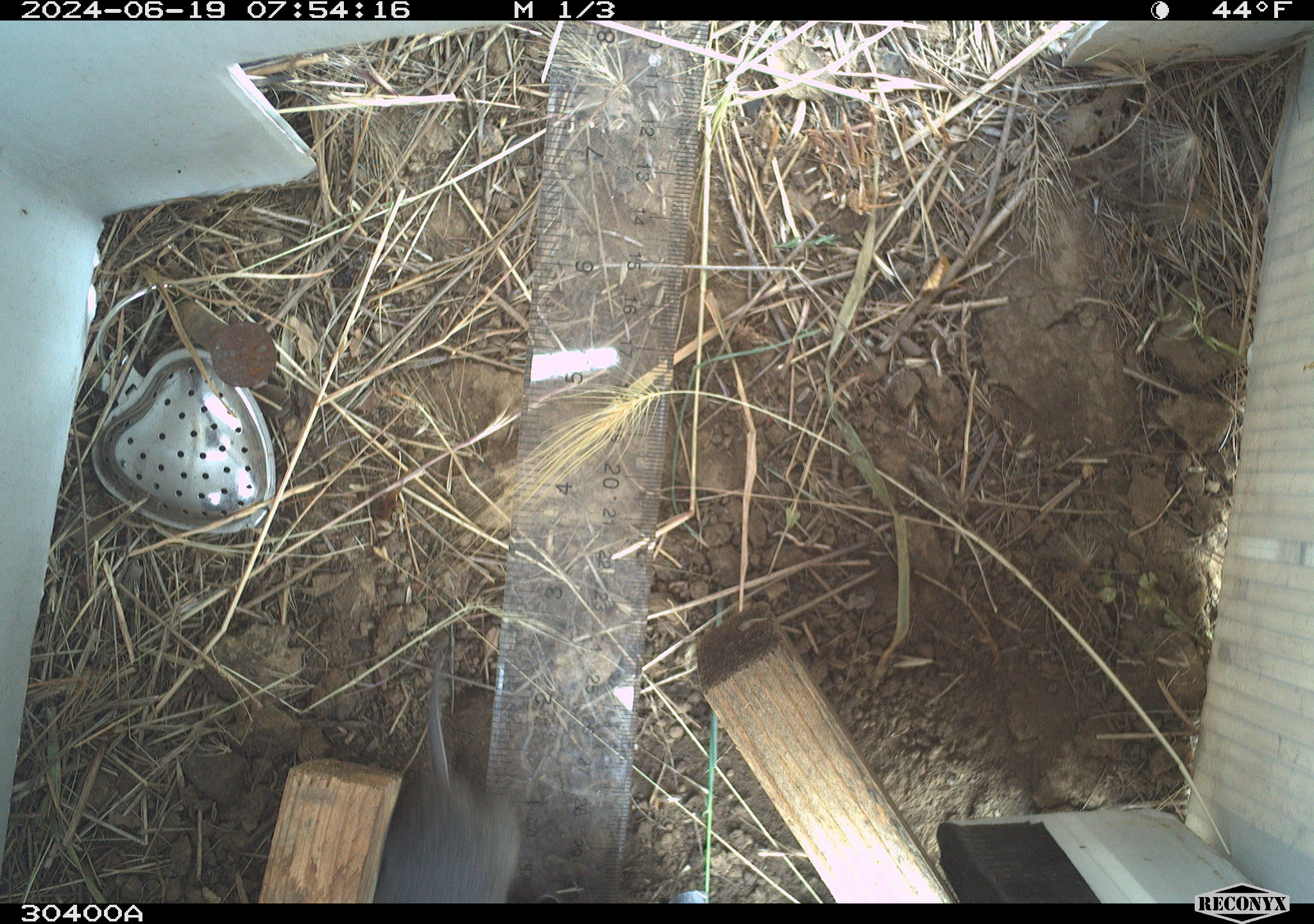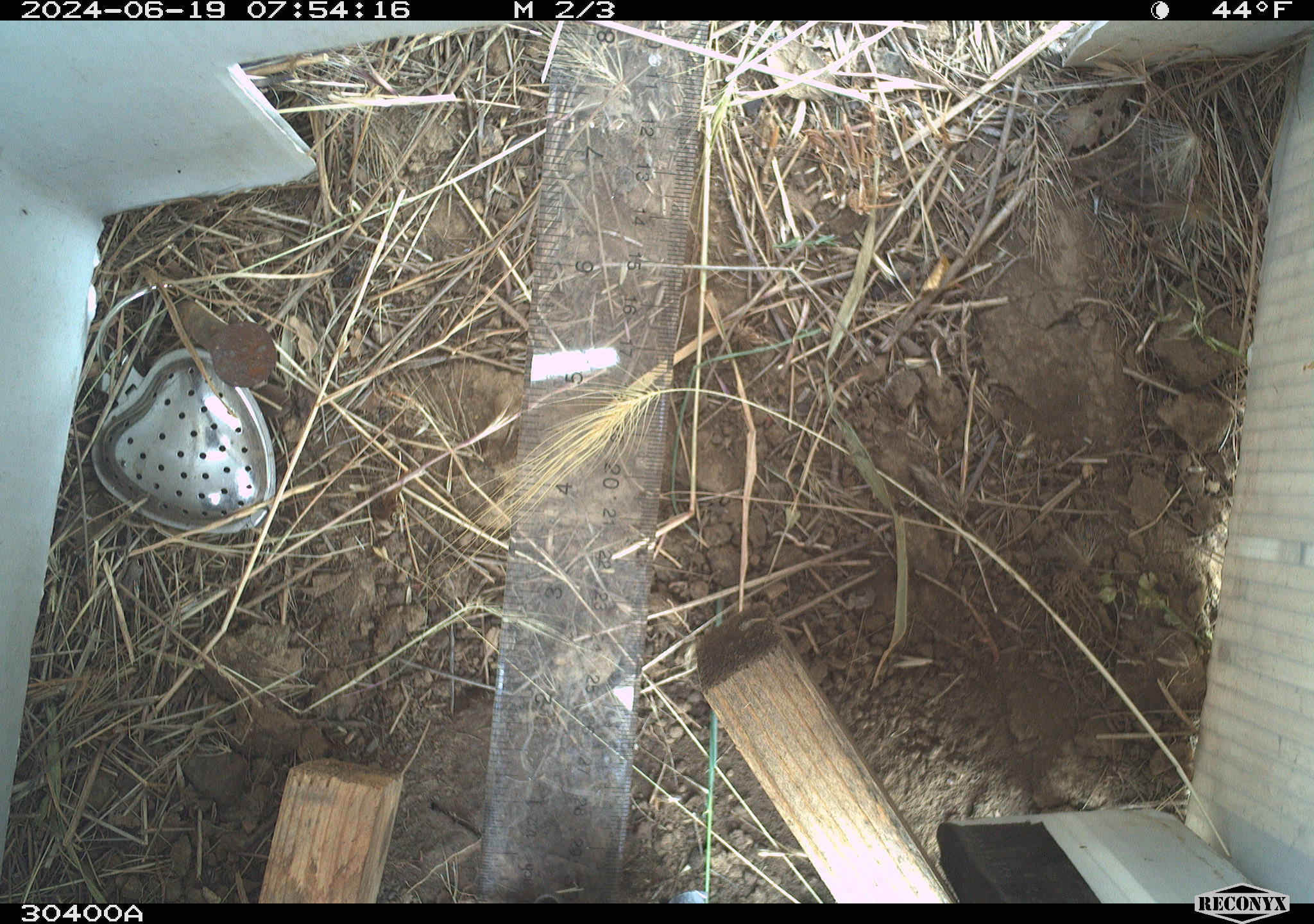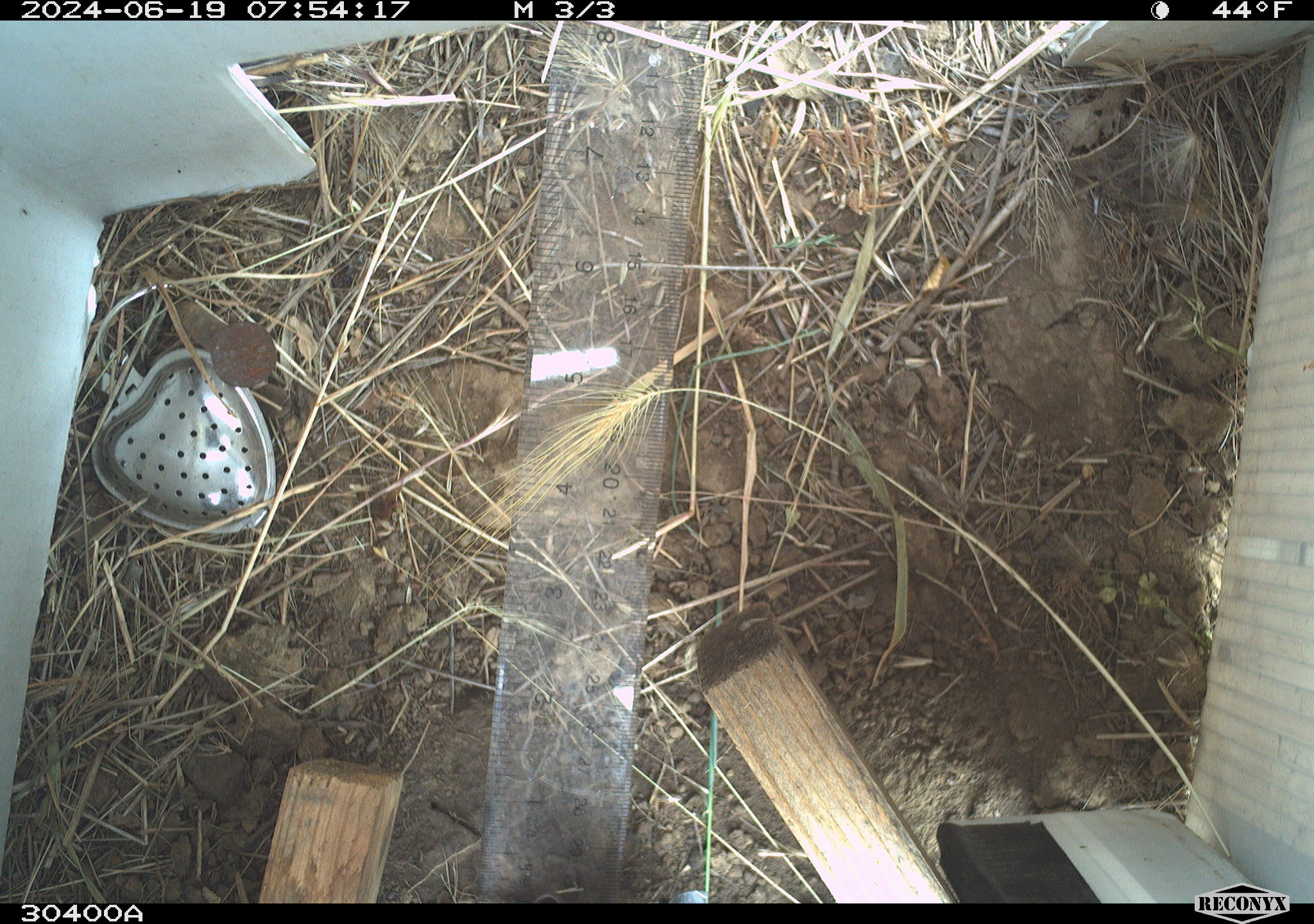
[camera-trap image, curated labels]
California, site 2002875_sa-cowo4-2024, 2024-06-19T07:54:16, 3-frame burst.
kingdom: Animalia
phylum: Chordata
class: Mammalia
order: Rodentia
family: Cricetidae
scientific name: Arvicolinae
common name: voles, lemmings, and muskrats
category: arvicolinae subfamily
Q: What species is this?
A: Arvicolinae subfamily (voles, lemmings, and muskrats) (Arvicolinae).